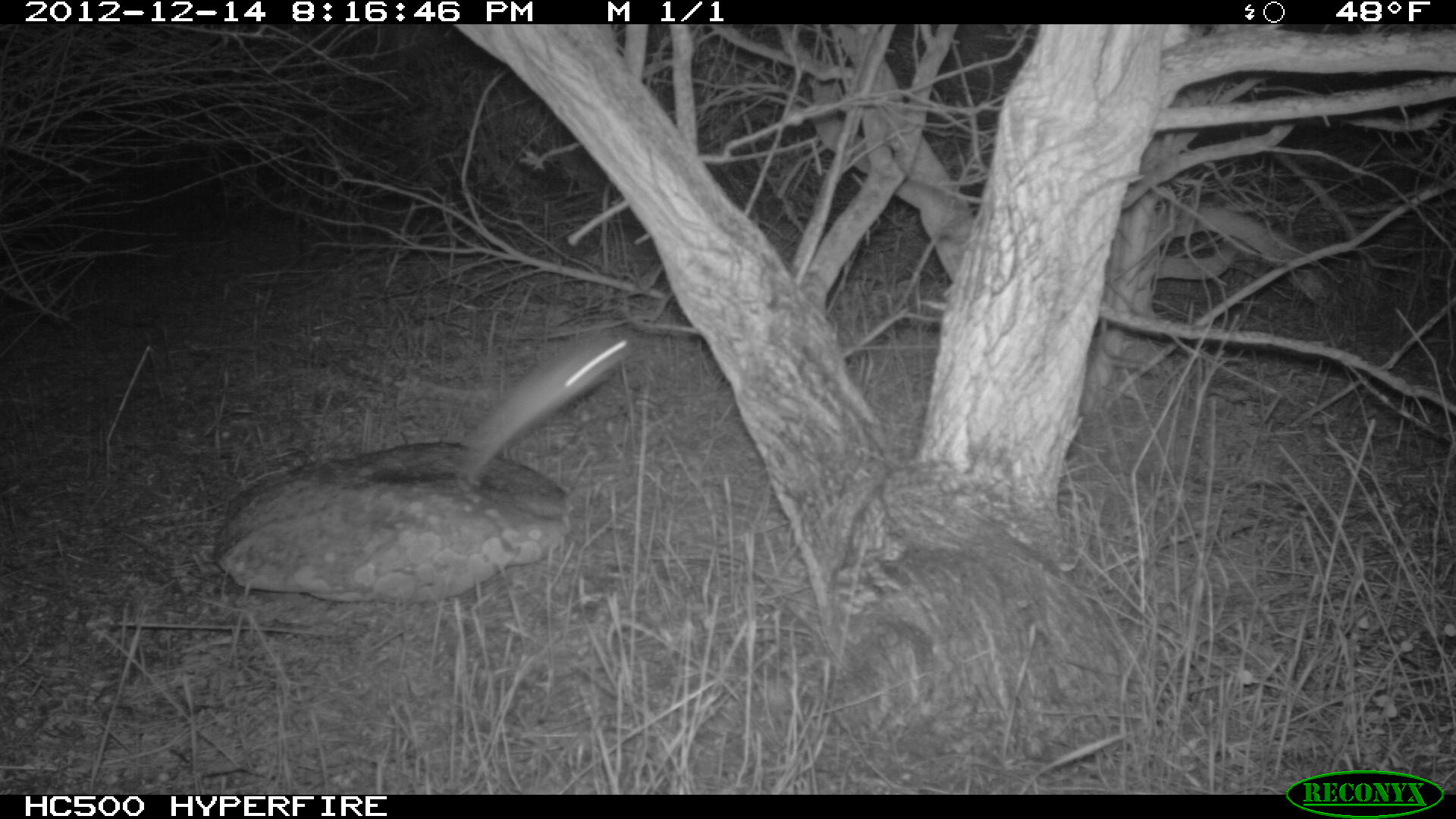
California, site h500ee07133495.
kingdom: Animalia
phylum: Chordata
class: Mammalia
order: Rodentia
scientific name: Rodentia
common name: rodent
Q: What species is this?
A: Rodent (Rodentia).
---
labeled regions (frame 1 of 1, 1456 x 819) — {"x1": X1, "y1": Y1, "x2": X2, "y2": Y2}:
rodent: {"x1": 410, "y1": 325, "x2": 629, "y2": 497}